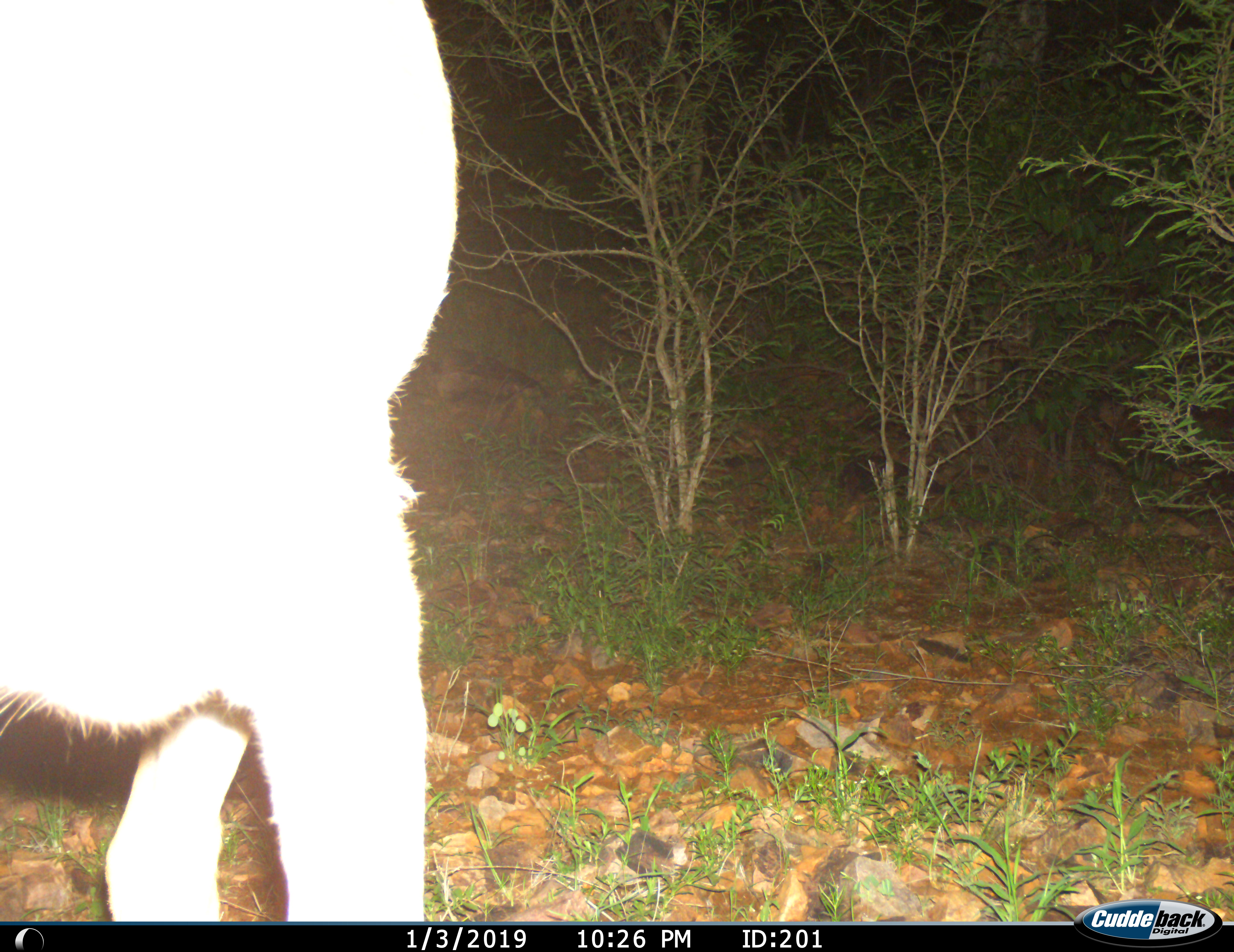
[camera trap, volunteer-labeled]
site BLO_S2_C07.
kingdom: Animalia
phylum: Chordata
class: Mammalia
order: Artiodactyla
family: Bovidae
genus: Aepyceros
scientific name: Aepyceros melampus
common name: impala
Impala (Aepyceros melampus), count 1. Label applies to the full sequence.